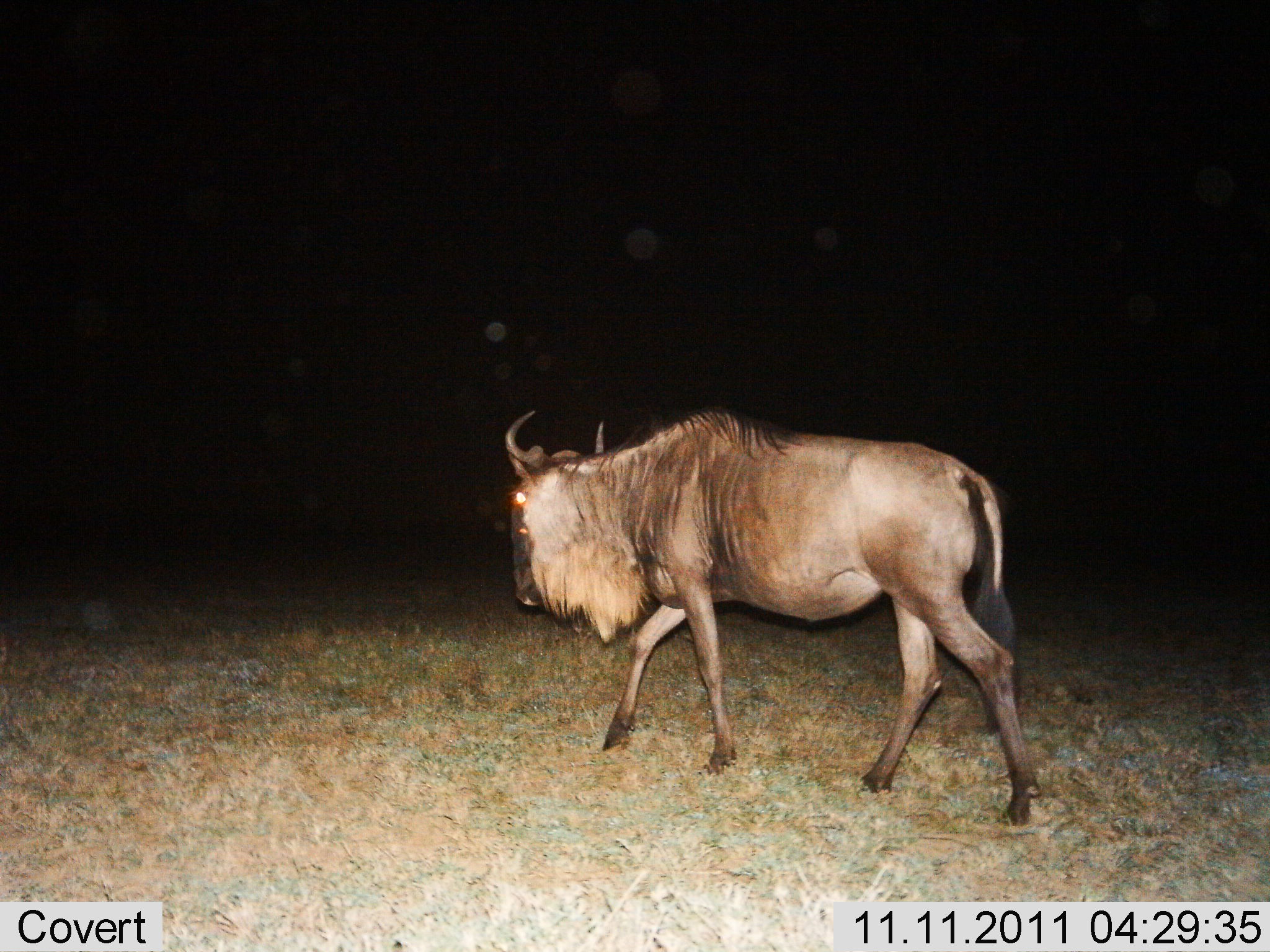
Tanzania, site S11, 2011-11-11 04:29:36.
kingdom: Animalia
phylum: Chordata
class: Mammalia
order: Artiodactyla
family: Bovidae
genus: Connochaetes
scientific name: Connochaetes taurinus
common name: blue wildebeest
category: wildebeest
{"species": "wildebeest (blue wildebeest) (Connochaetes taurinus)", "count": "1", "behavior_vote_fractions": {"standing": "9%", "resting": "0%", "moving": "91%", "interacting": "0%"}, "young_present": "0%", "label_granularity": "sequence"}